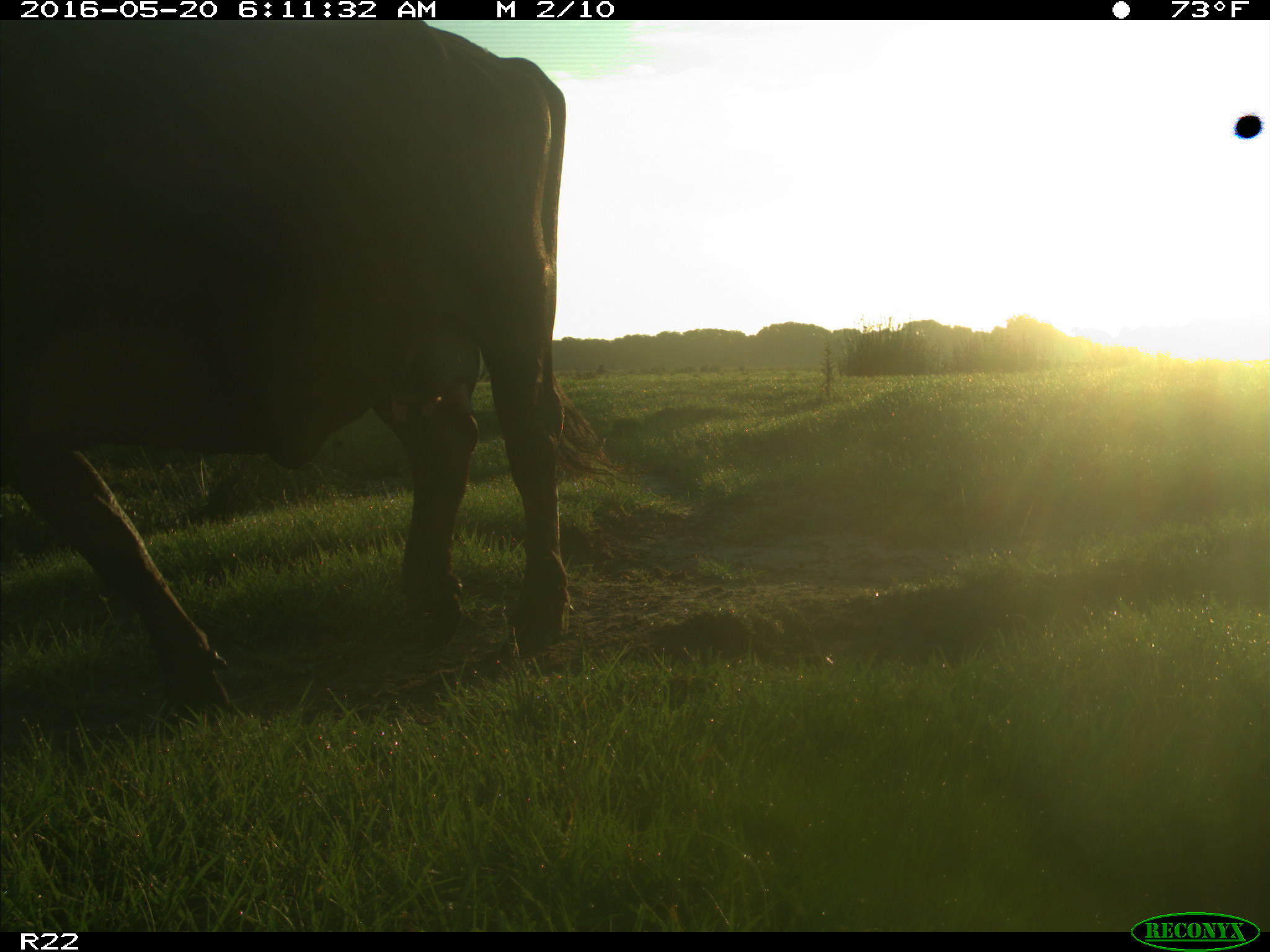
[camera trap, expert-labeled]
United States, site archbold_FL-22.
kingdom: Animalia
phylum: Chordata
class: Mammalia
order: Artiodactyla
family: Bovidae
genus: Bos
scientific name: Bos taurus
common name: domestic cow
Bos taurus (domestic cow).